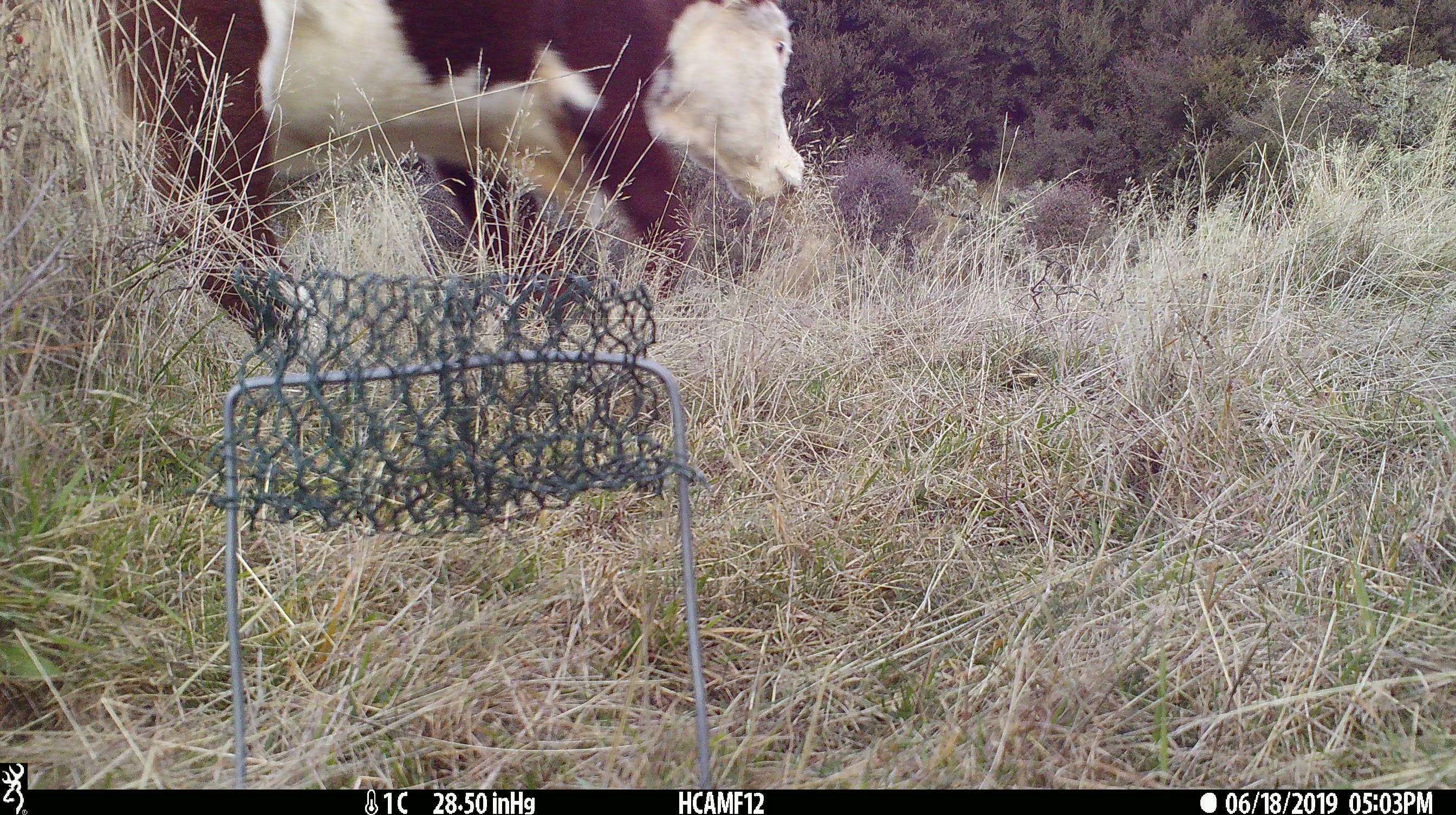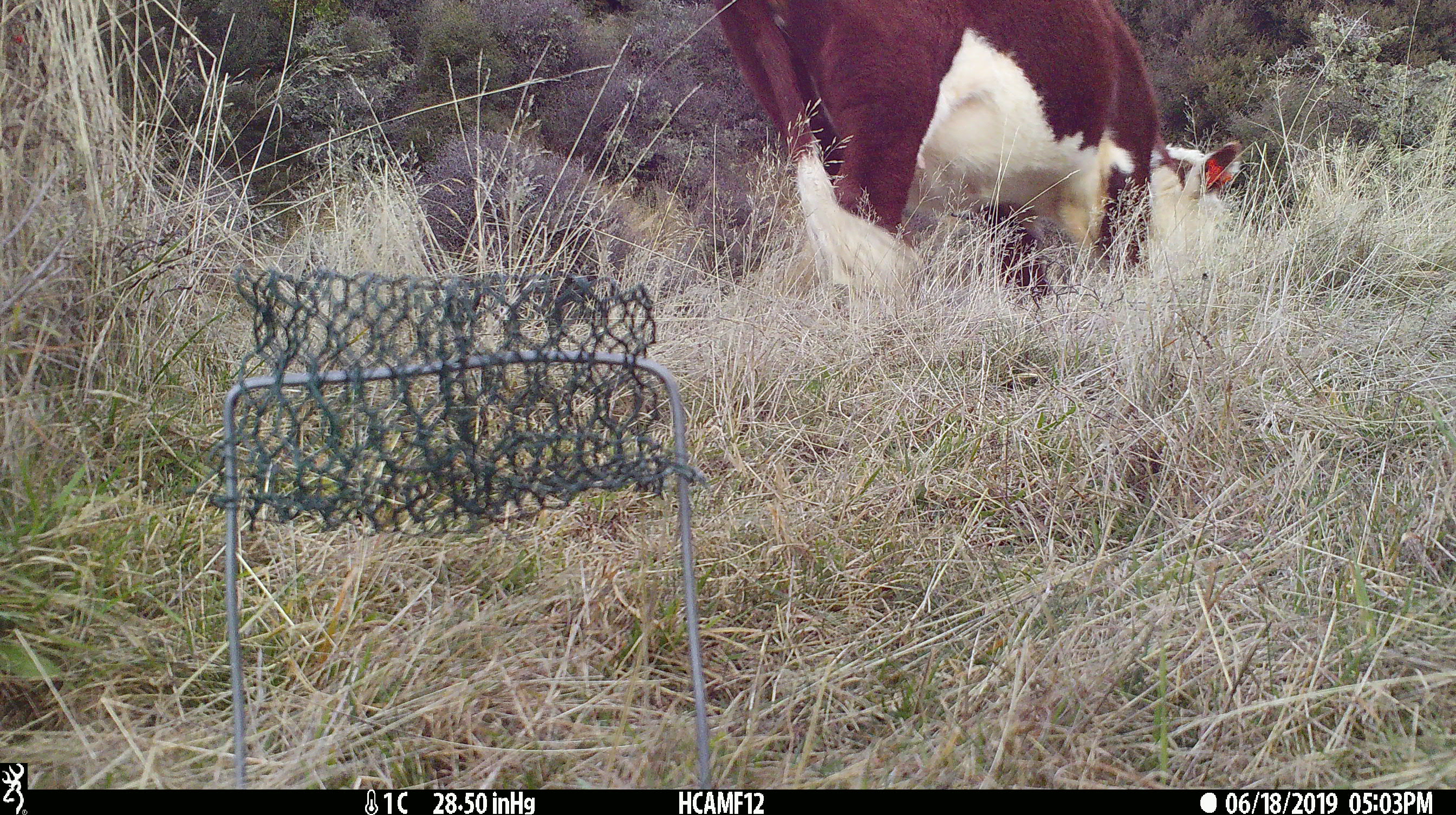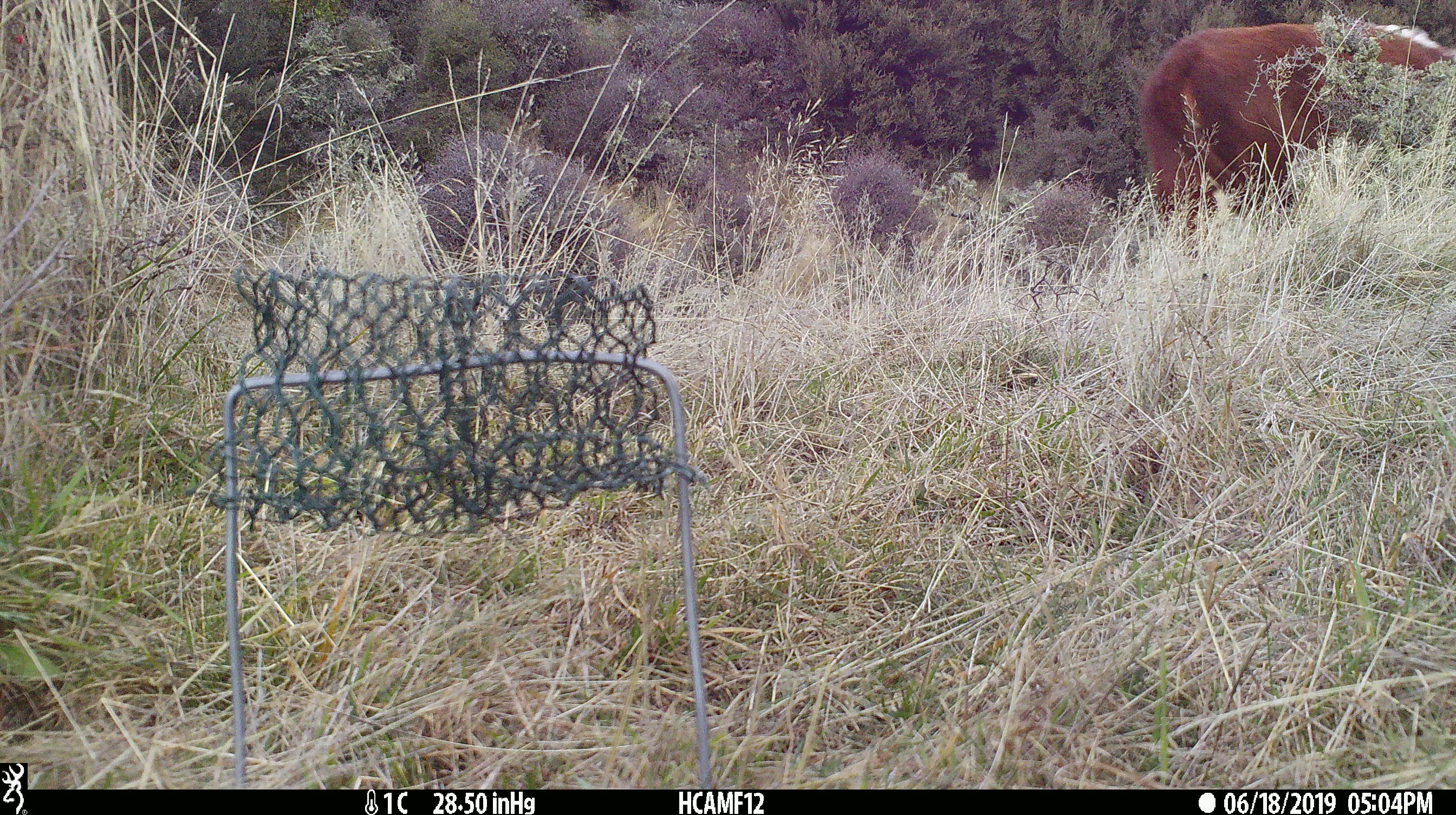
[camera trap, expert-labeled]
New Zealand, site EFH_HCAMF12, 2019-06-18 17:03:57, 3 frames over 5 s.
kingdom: Animalia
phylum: Chordata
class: Mammalia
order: Artiodactyla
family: Bovidae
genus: Bos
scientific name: Bos taurus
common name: domestic cow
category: cow